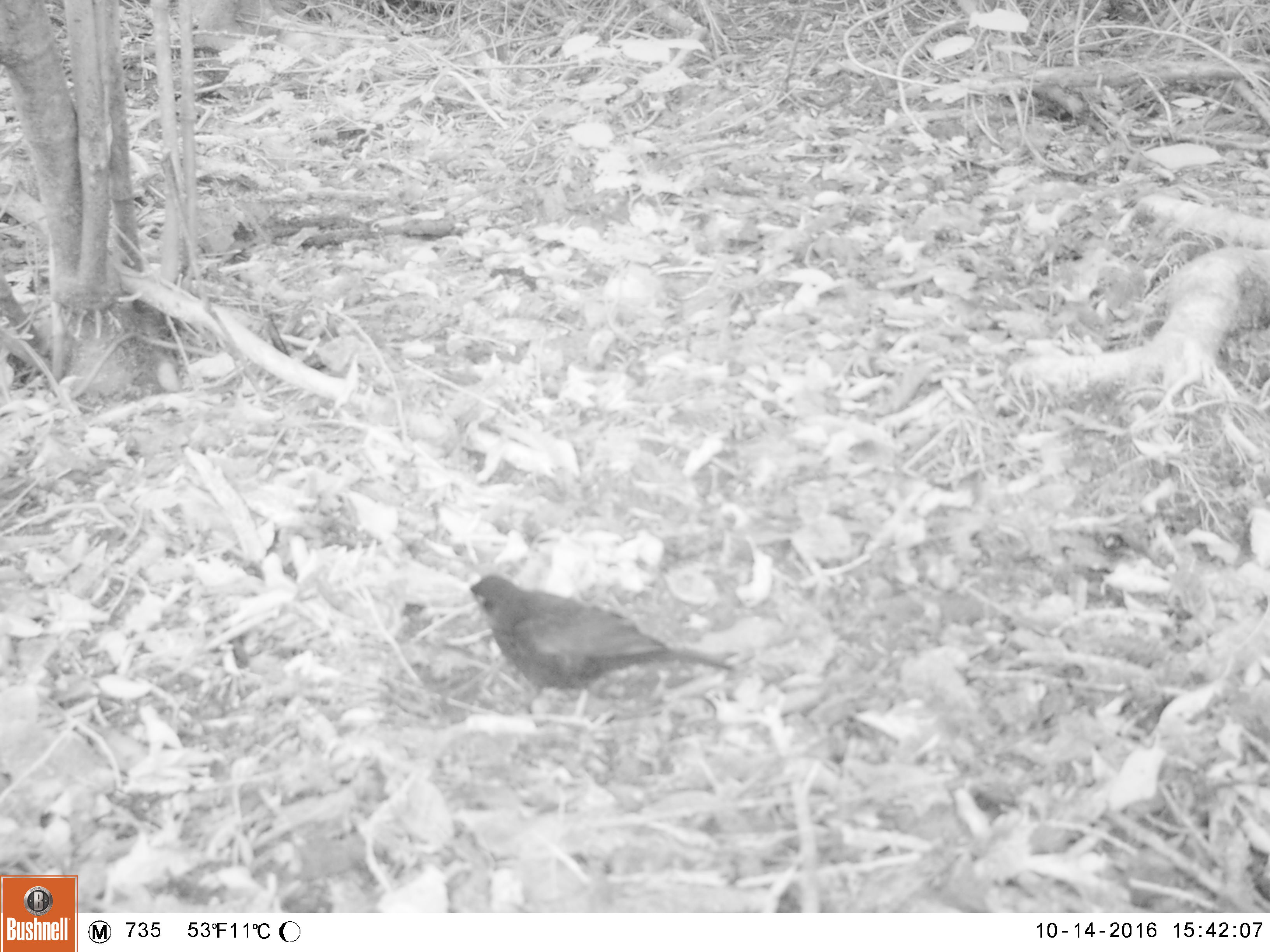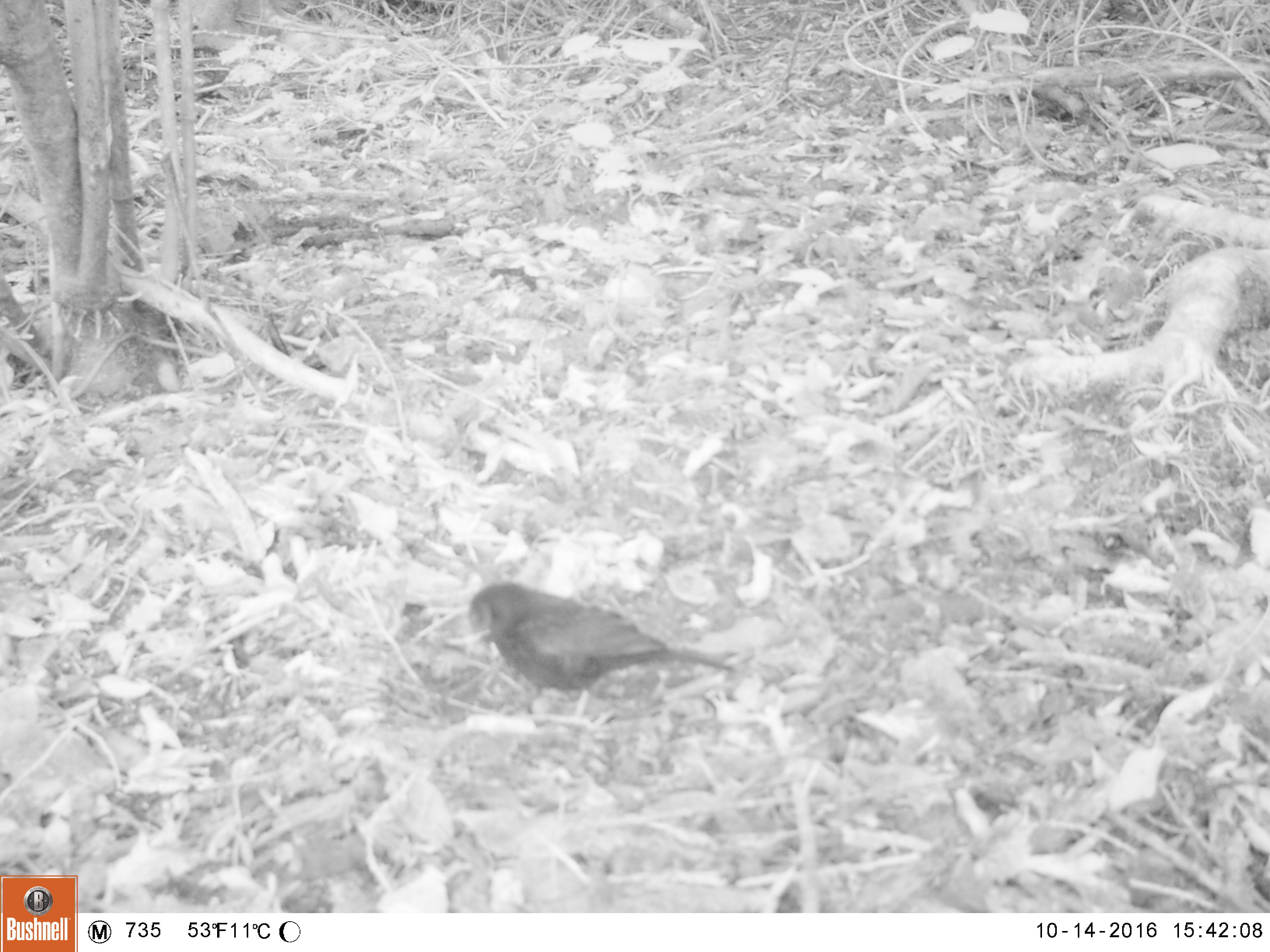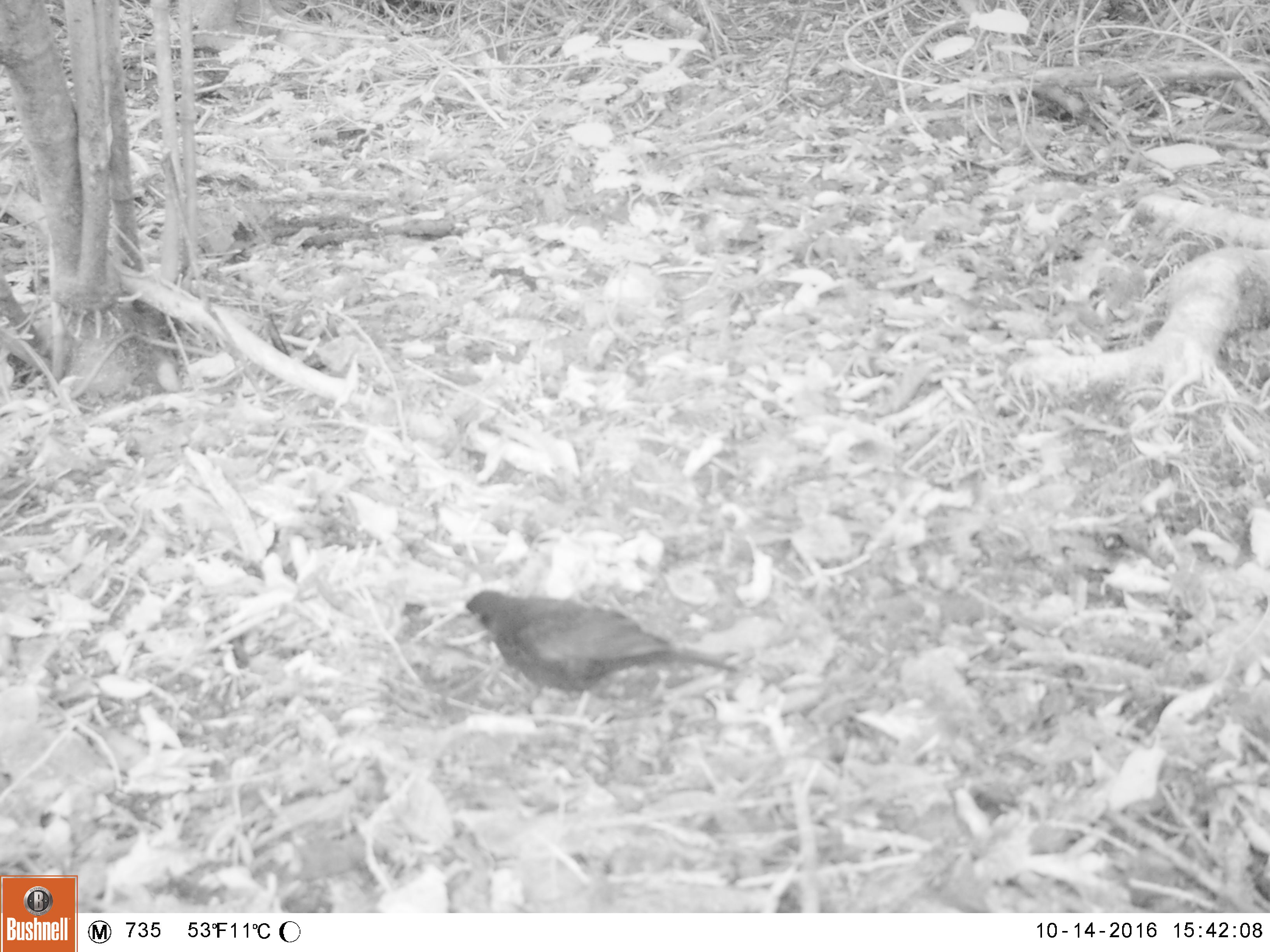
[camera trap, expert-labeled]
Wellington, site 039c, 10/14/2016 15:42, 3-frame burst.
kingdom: Animalia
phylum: Chordata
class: Aves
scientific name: Aves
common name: bird